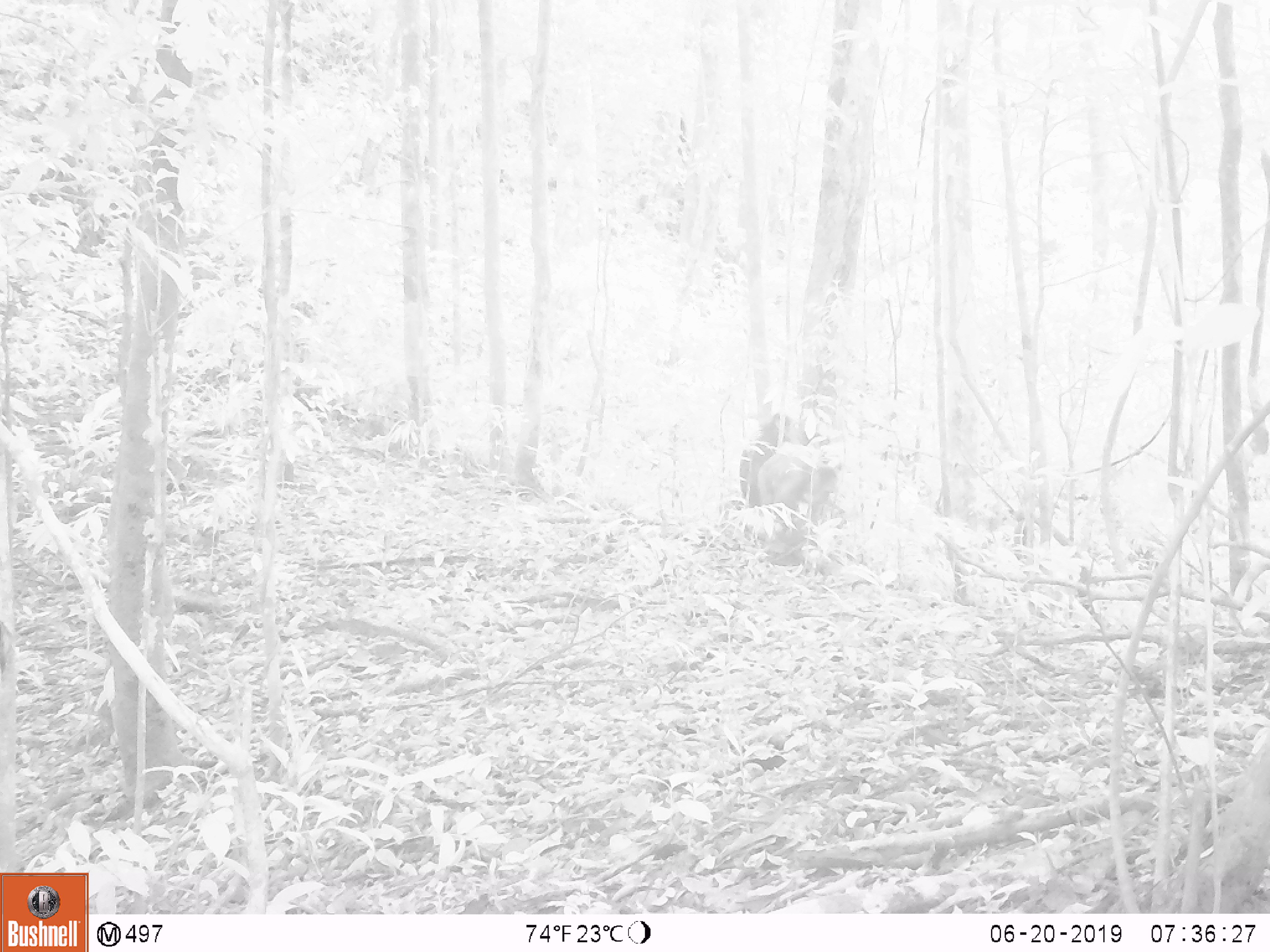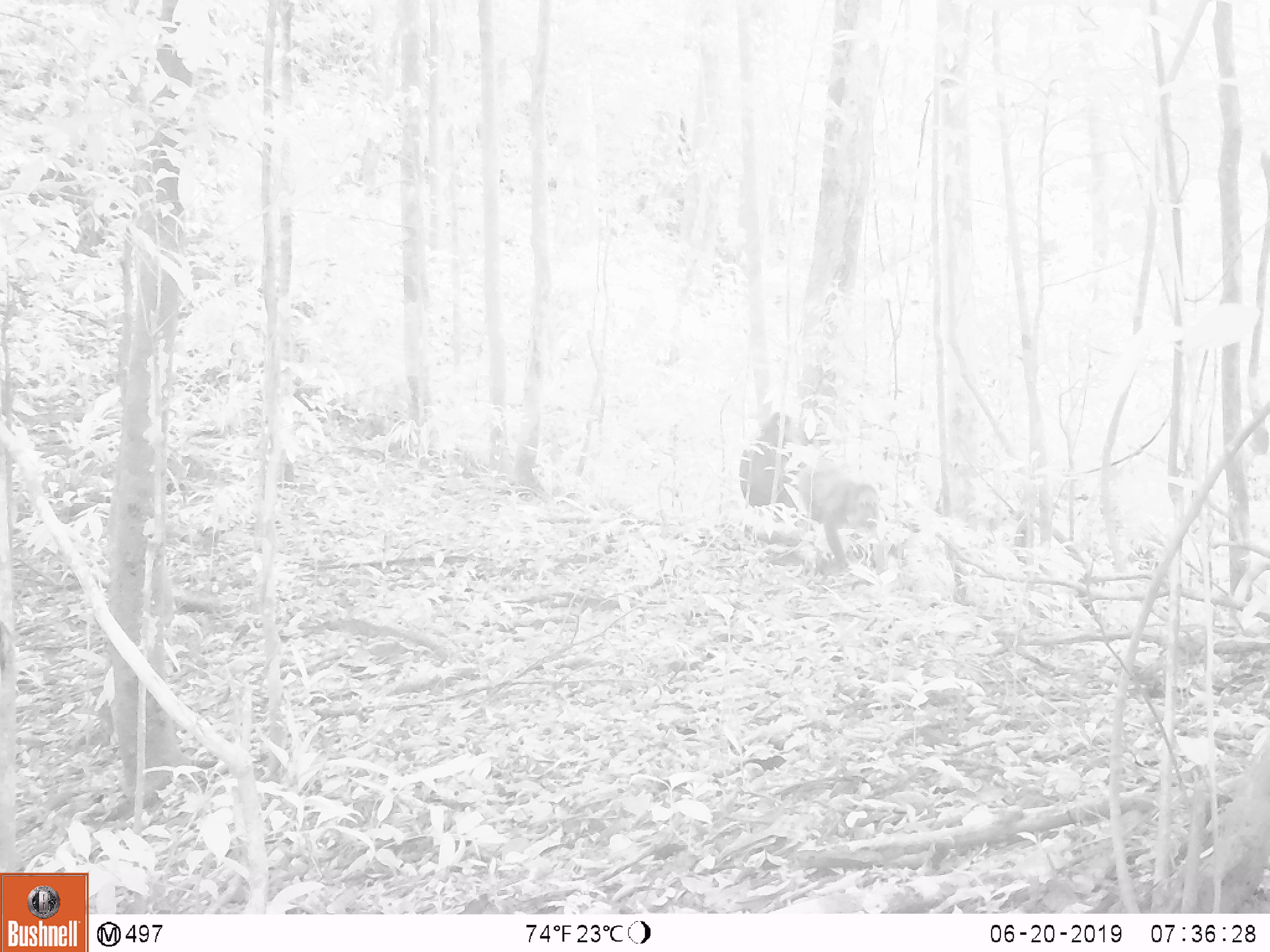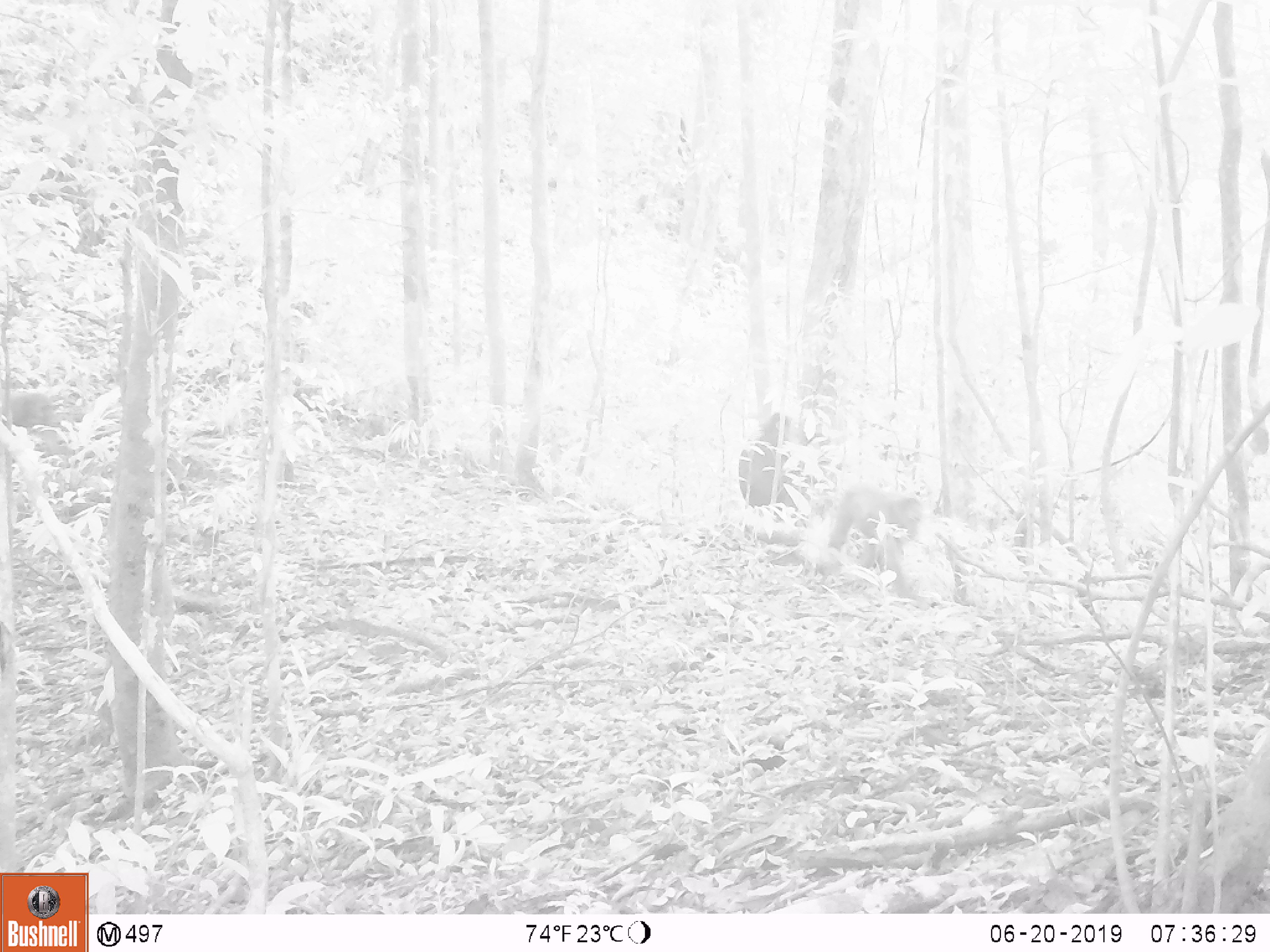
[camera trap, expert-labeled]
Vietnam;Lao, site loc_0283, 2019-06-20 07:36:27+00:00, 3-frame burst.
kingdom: Animalia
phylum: Chordata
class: Mammalia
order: Primates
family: Cercopithecidae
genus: Macaca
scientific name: Macaca arctoides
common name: stump-tailed macaque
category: stump tailed macaque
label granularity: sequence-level